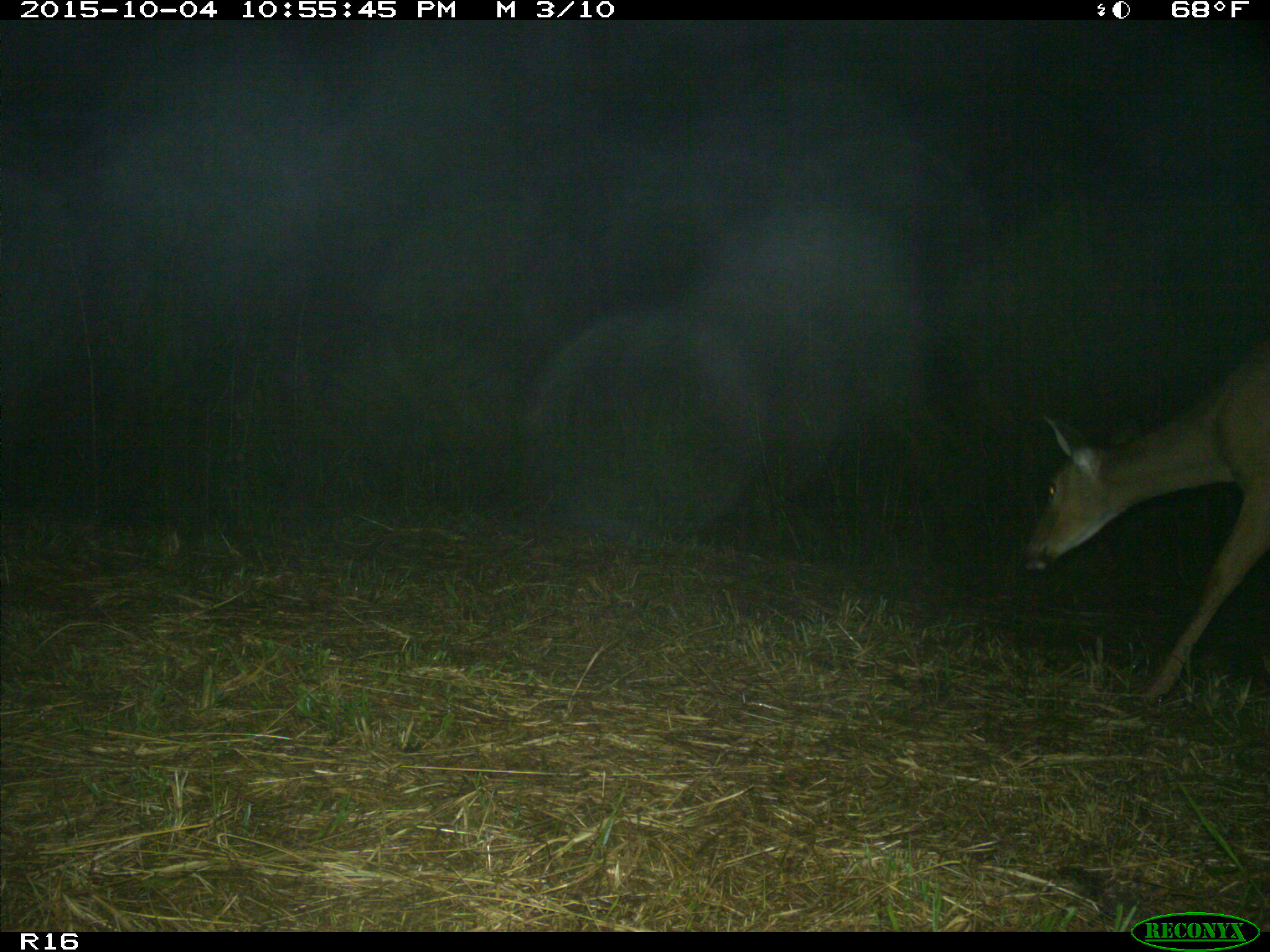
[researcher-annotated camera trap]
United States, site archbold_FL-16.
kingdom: Animalia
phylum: Chordata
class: Mammalia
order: Artiodactyla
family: Cervidae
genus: Odocoileus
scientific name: Odocoileus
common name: deer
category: unidentified deer